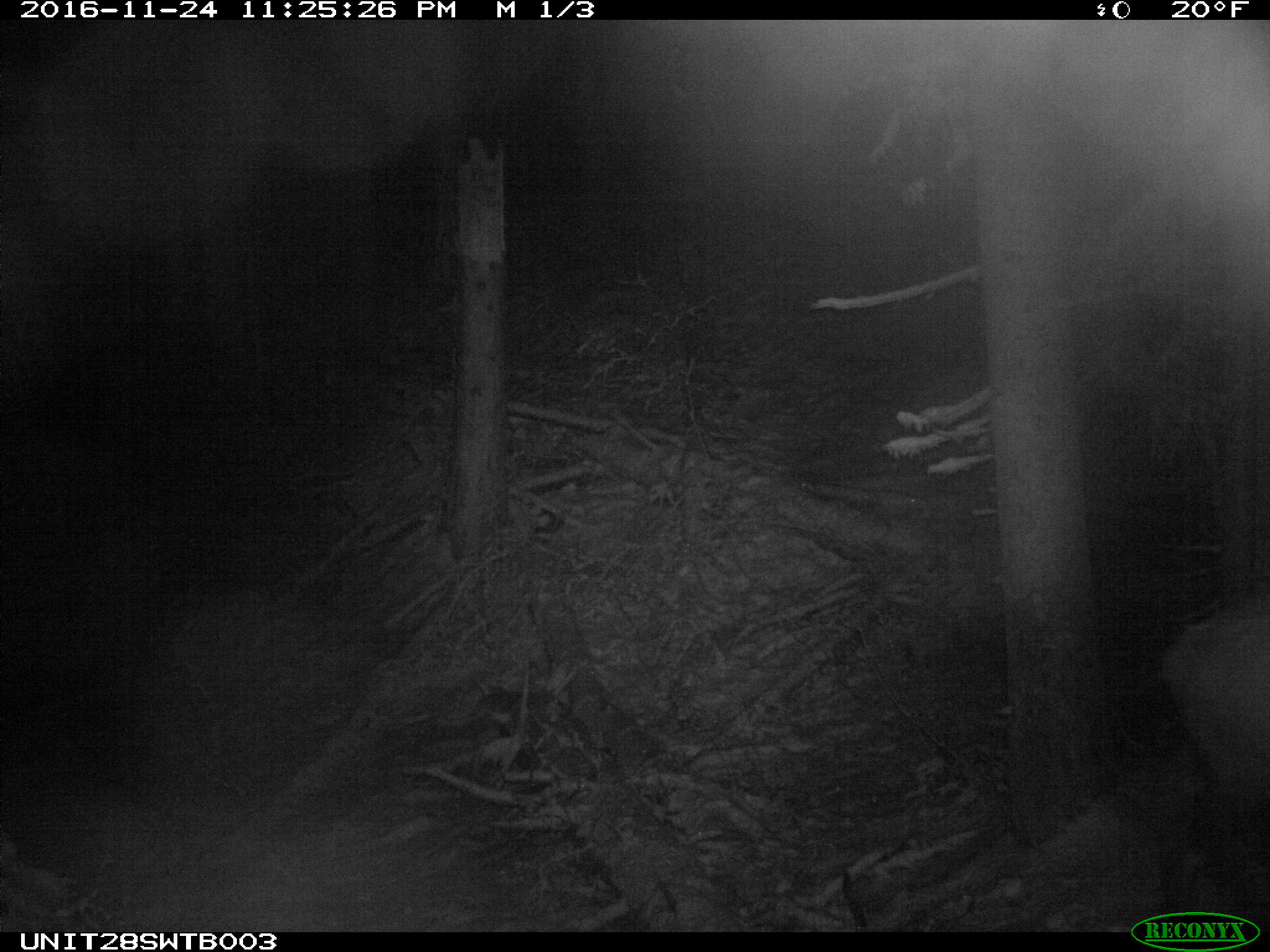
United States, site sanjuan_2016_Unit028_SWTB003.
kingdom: Animalia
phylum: Chordata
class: Mammalia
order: Artiodactyla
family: Cervidae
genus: Cervus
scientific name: Cervus elaphus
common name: red deer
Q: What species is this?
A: Cervus elaphus (red deer).